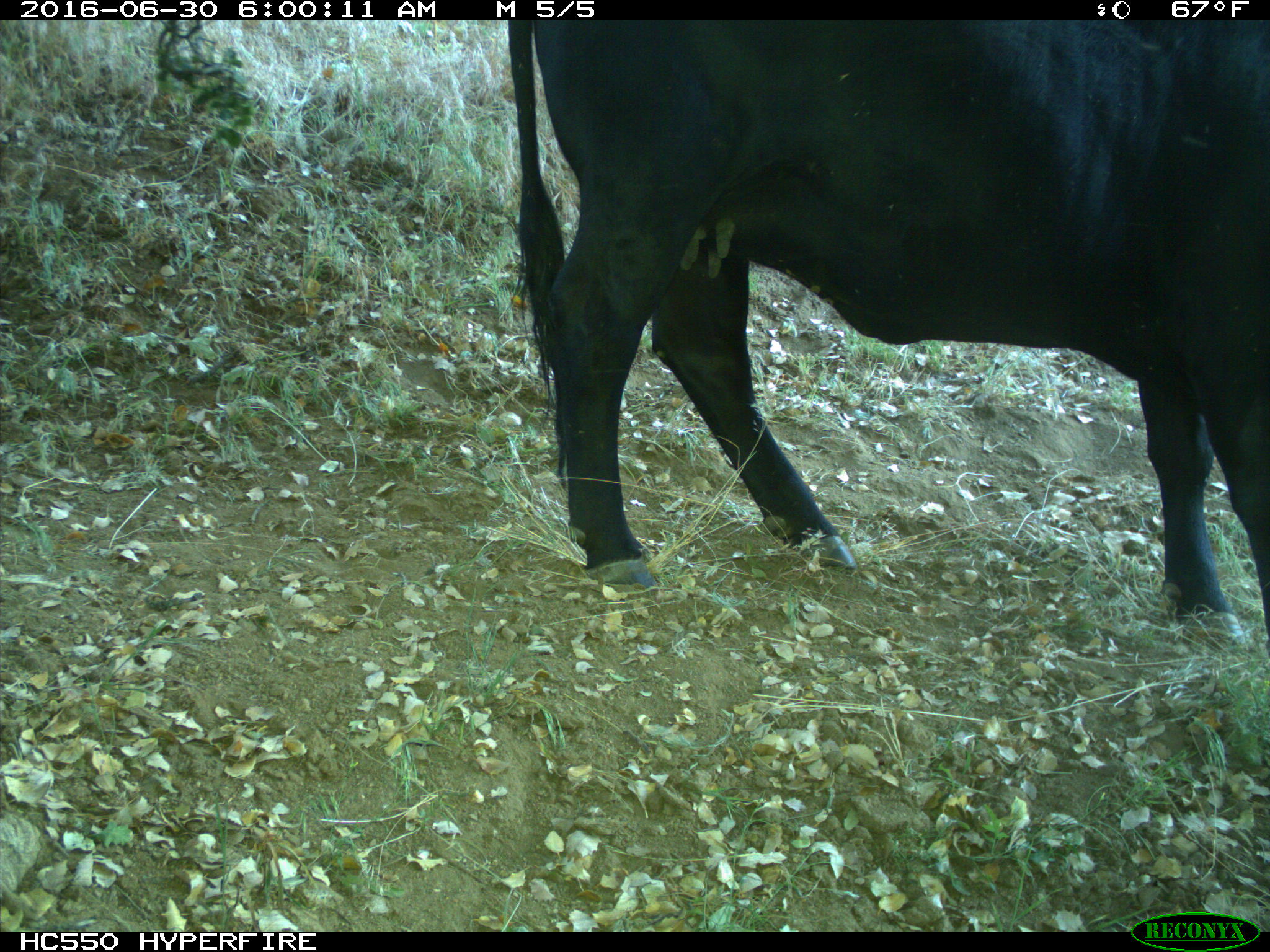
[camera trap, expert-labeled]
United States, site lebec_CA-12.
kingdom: Animalia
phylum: Chordata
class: Mammalia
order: Artiodactyla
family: Bovidae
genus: Bos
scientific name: Bos taurus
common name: domestic cow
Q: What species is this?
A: Bos taurus (domestic cow).